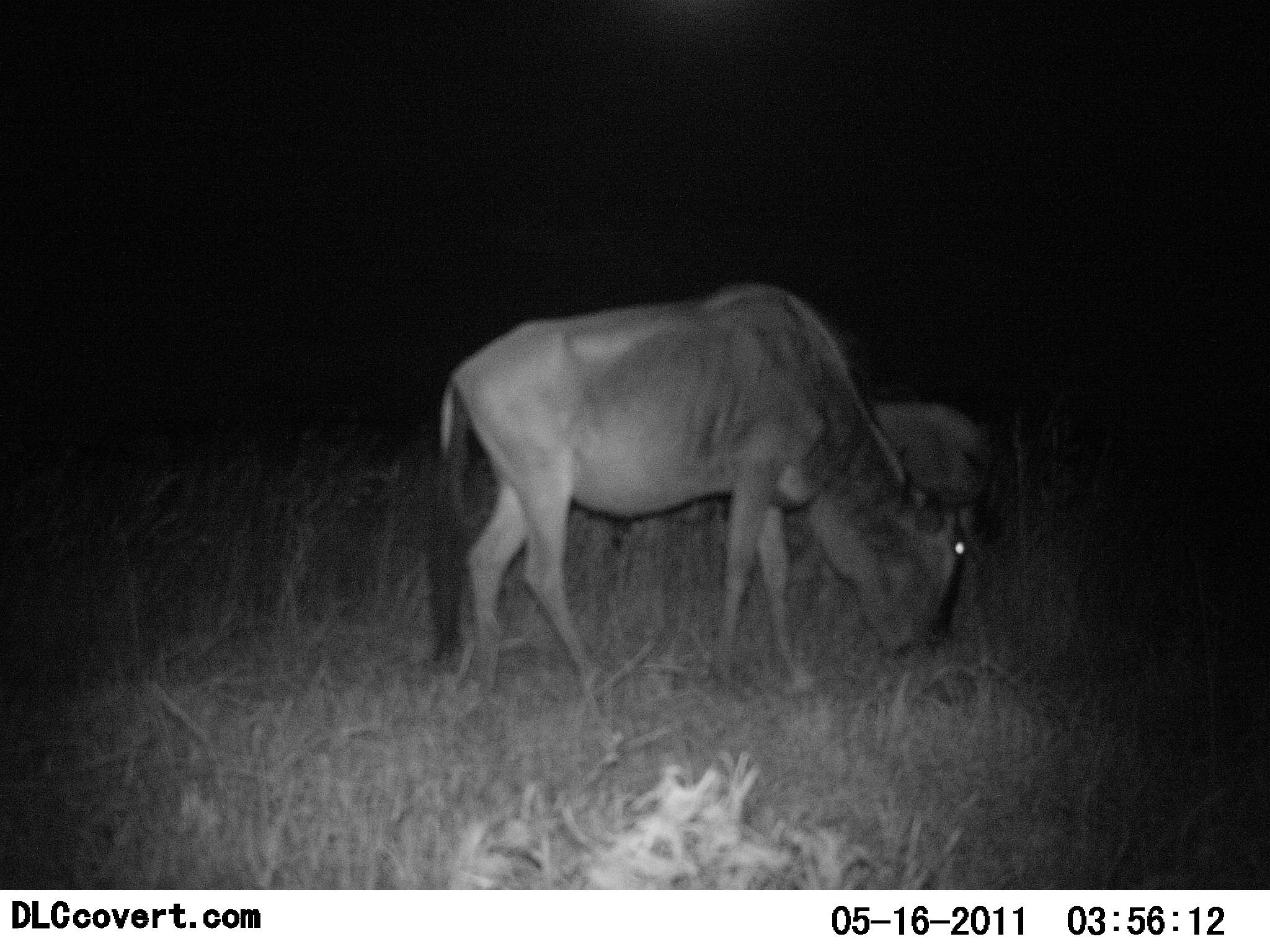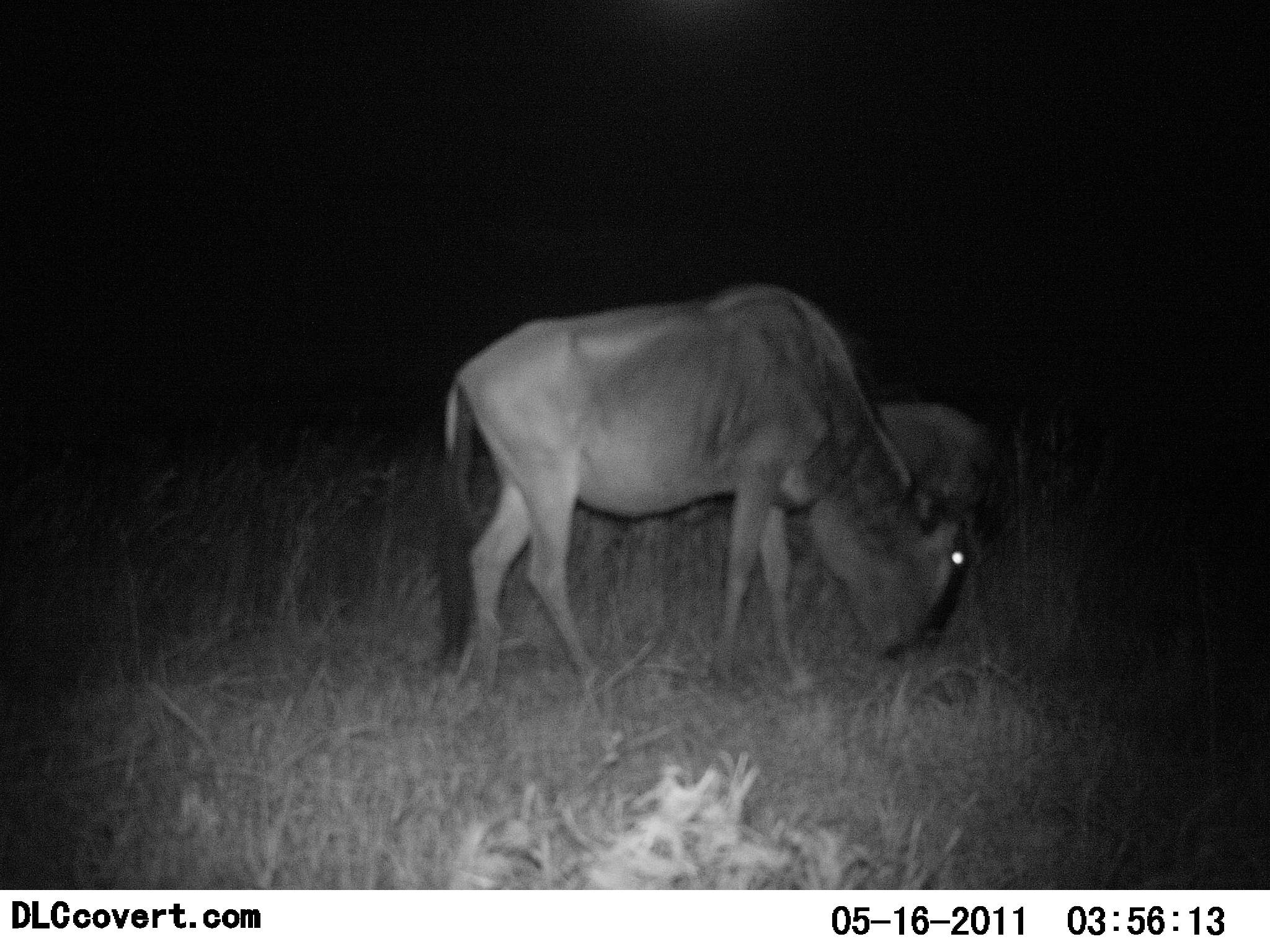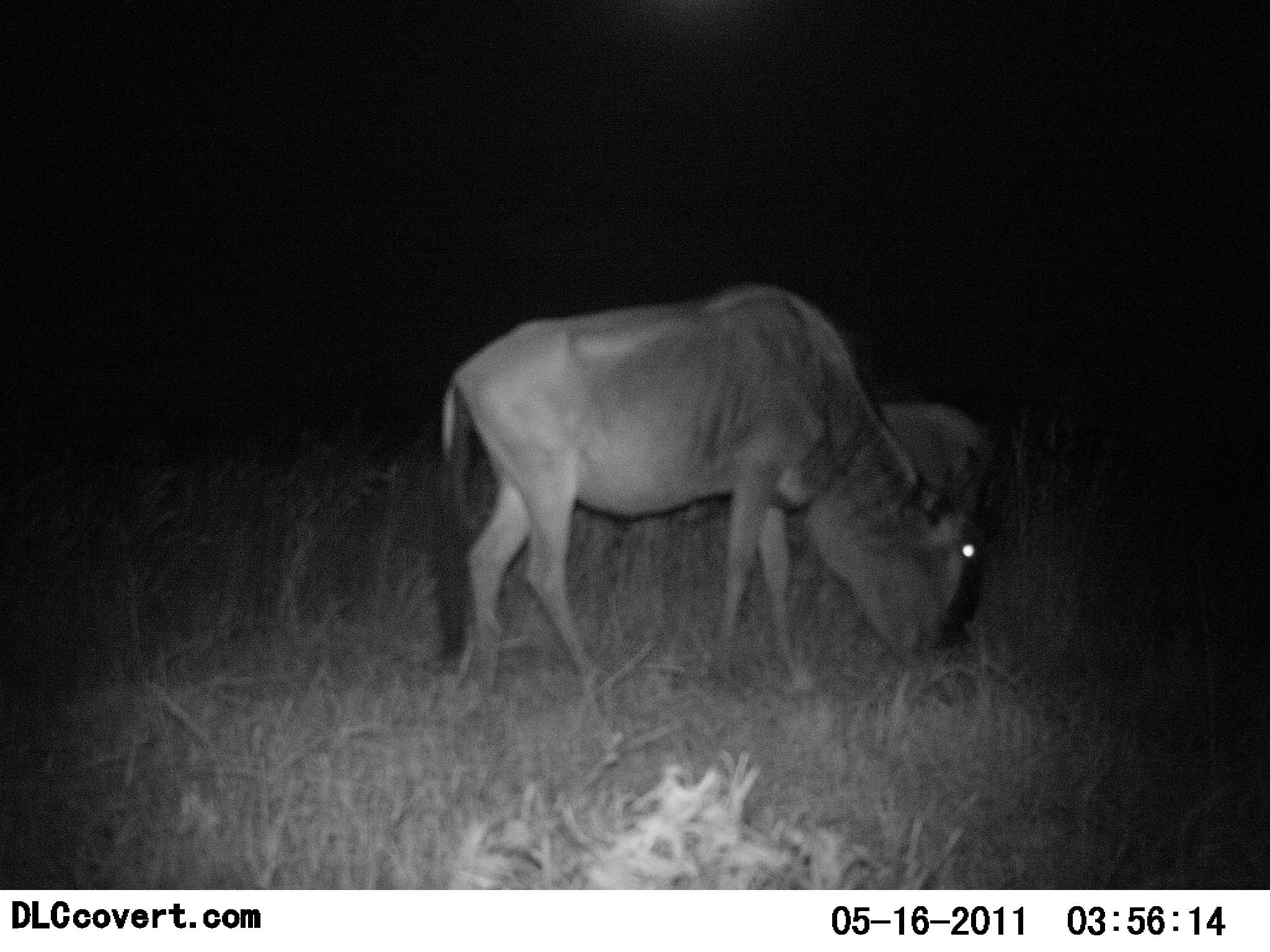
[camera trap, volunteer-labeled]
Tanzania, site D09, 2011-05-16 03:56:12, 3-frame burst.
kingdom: Animalia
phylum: Chordata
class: Mammalia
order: Artiodactyla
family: Bovidae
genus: Connochaetes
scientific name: Connochaetes taurinus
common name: blue wildebeest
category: wildebeest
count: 2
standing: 42%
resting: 0%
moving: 8%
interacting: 0%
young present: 8%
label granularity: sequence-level